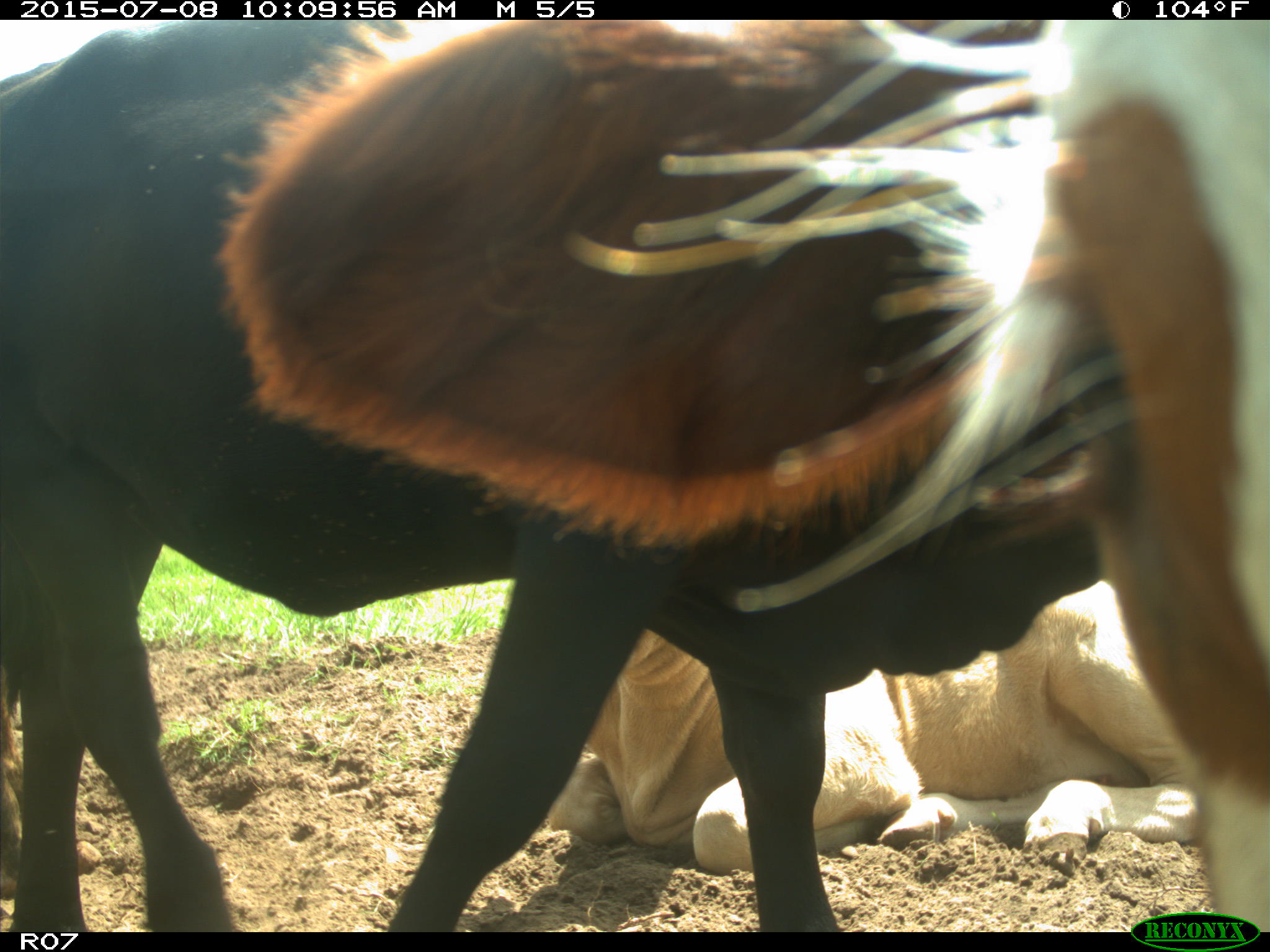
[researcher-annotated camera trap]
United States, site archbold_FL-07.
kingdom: Animalia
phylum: Chordata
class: Mammalia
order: Artiodactyla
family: Bovidae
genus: Bos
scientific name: Bos taurus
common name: domestic cow